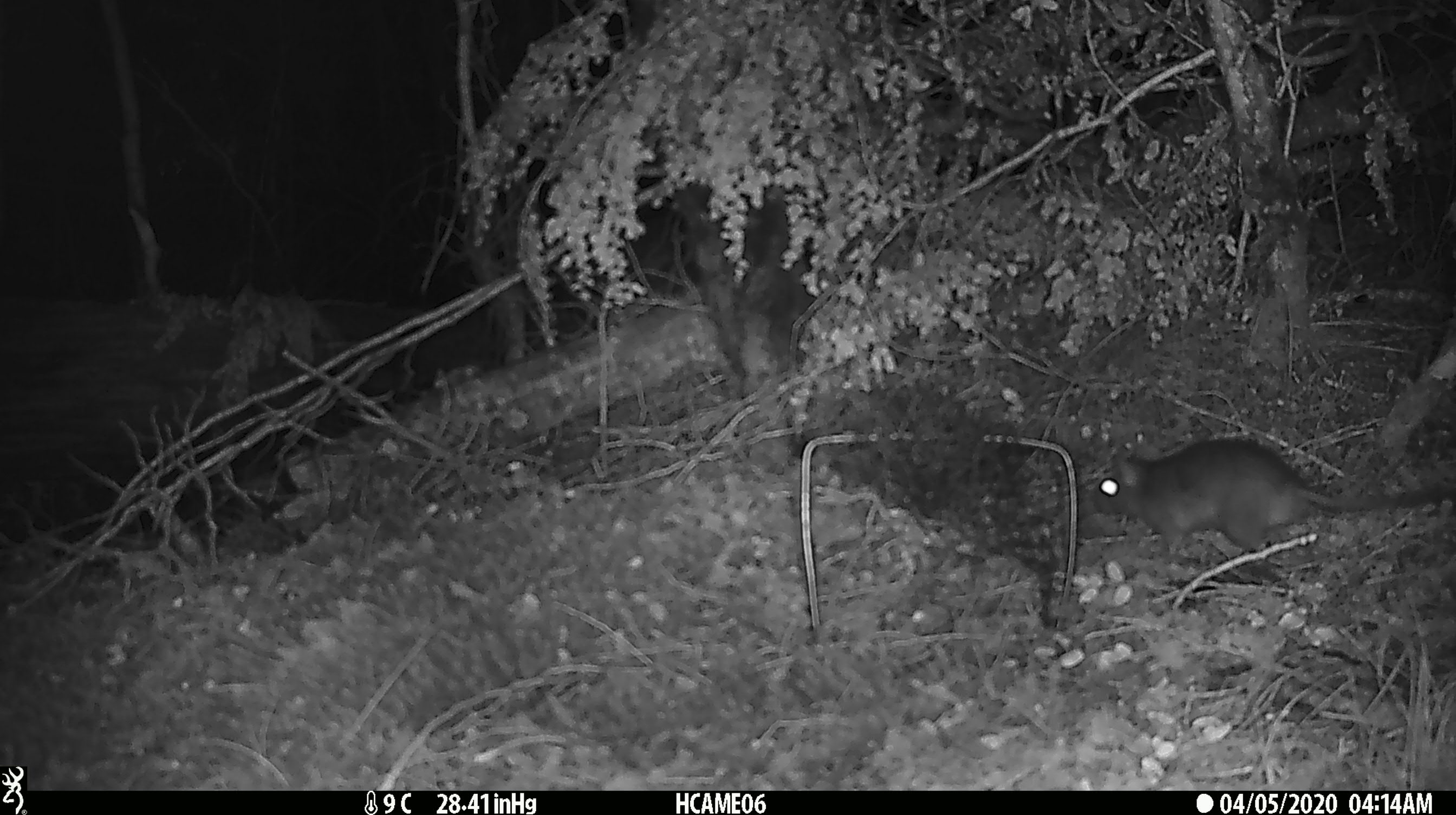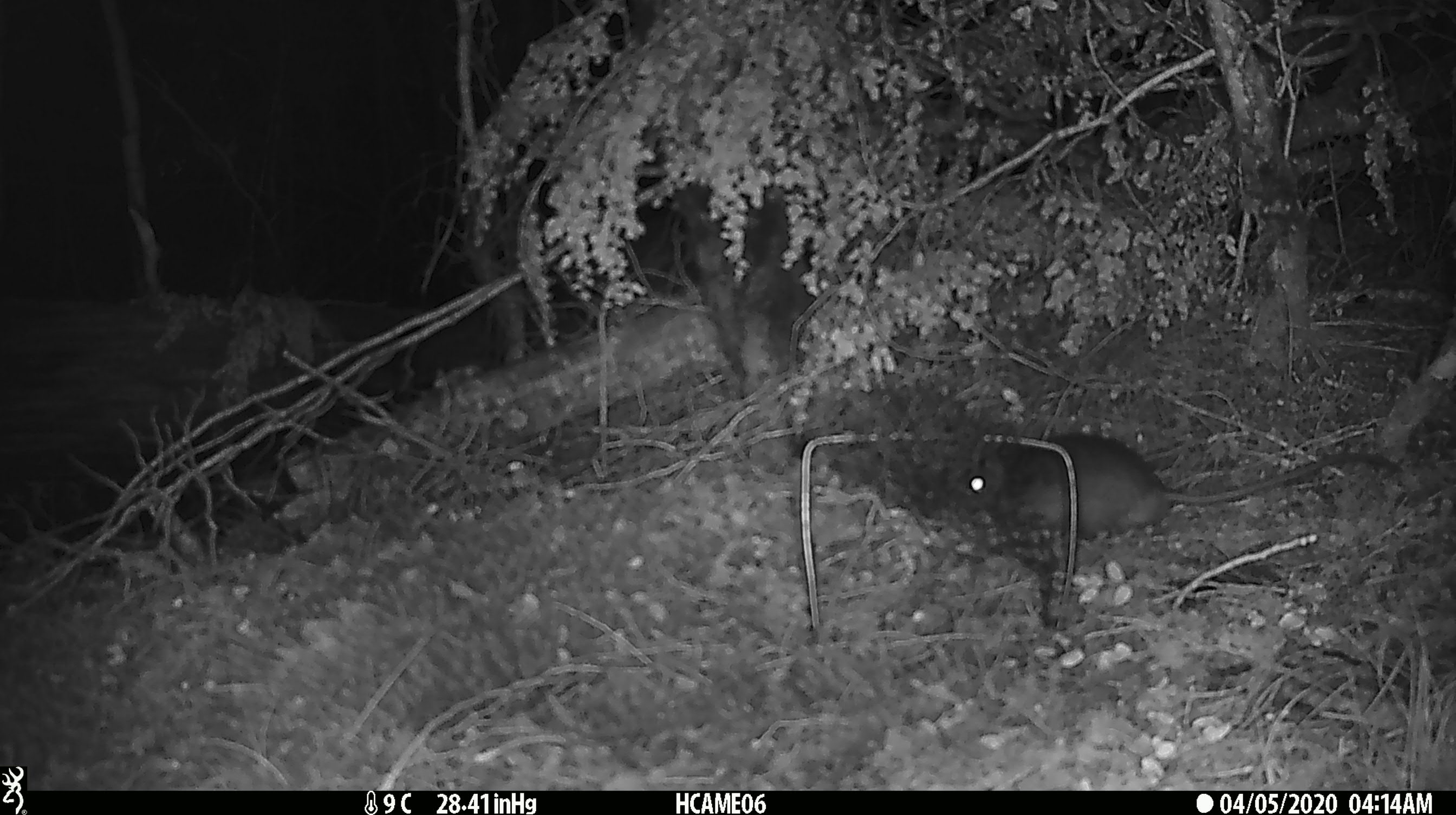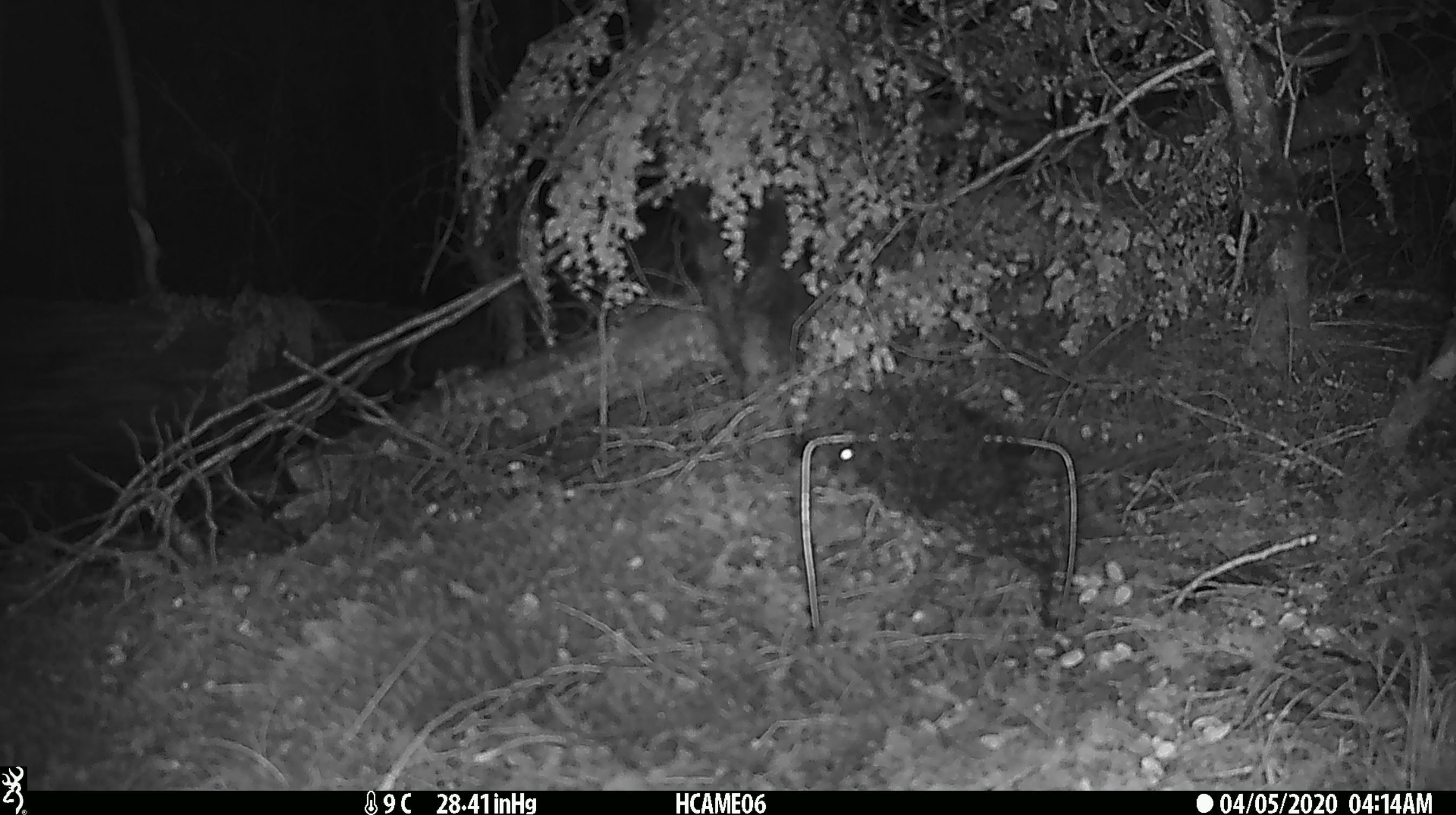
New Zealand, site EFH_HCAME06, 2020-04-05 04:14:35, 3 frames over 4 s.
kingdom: Animalia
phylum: Chordata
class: Mammalia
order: Rodentia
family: Muridae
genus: Rattus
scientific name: Rattus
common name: rat